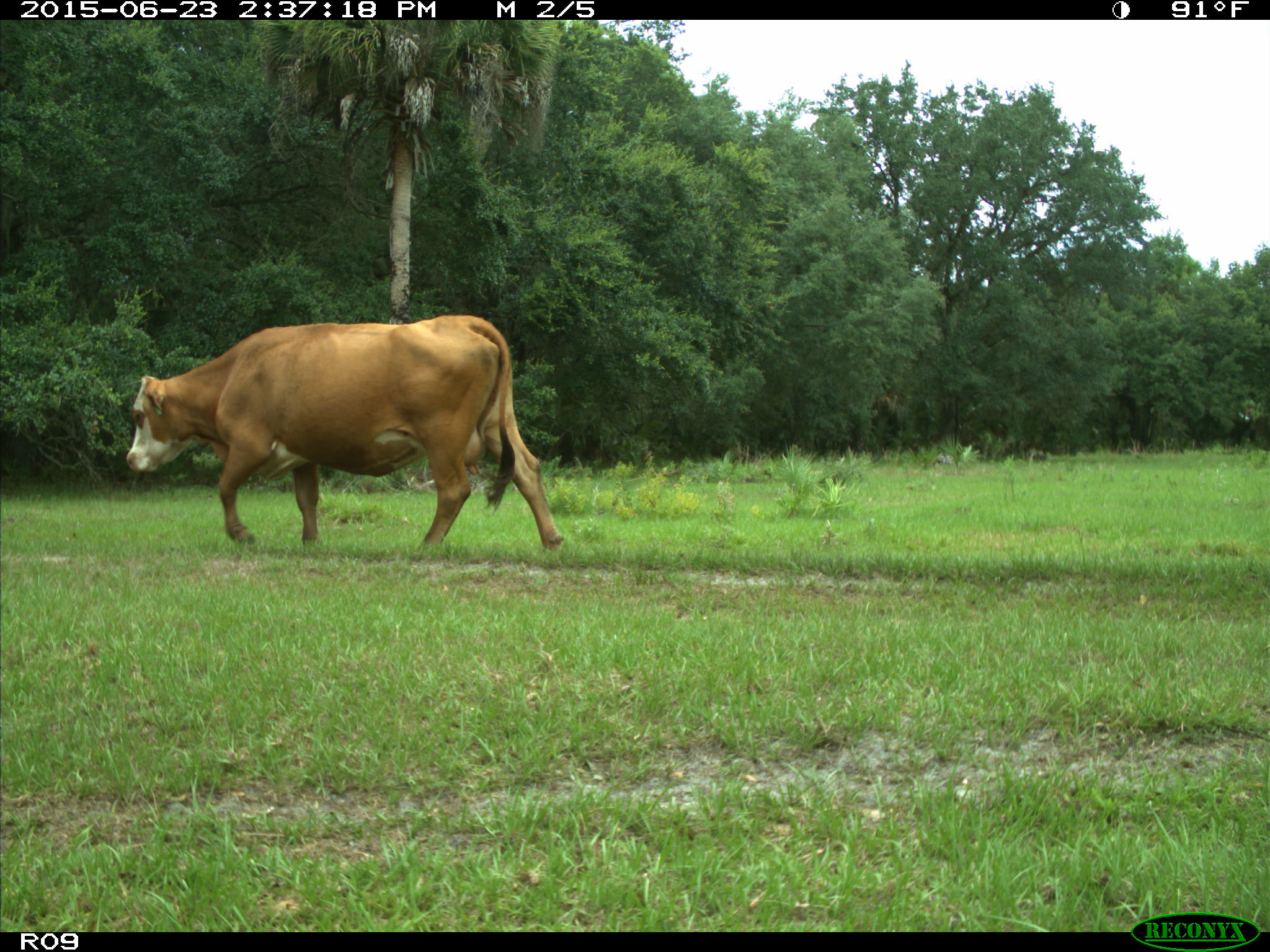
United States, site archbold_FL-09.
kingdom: Animalia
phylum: Chordata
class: Mammalia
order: Artiodactyla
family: Bovidae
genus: Bos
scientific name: Bos taurus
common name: domestic cow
Bos taurus (domestic cow).